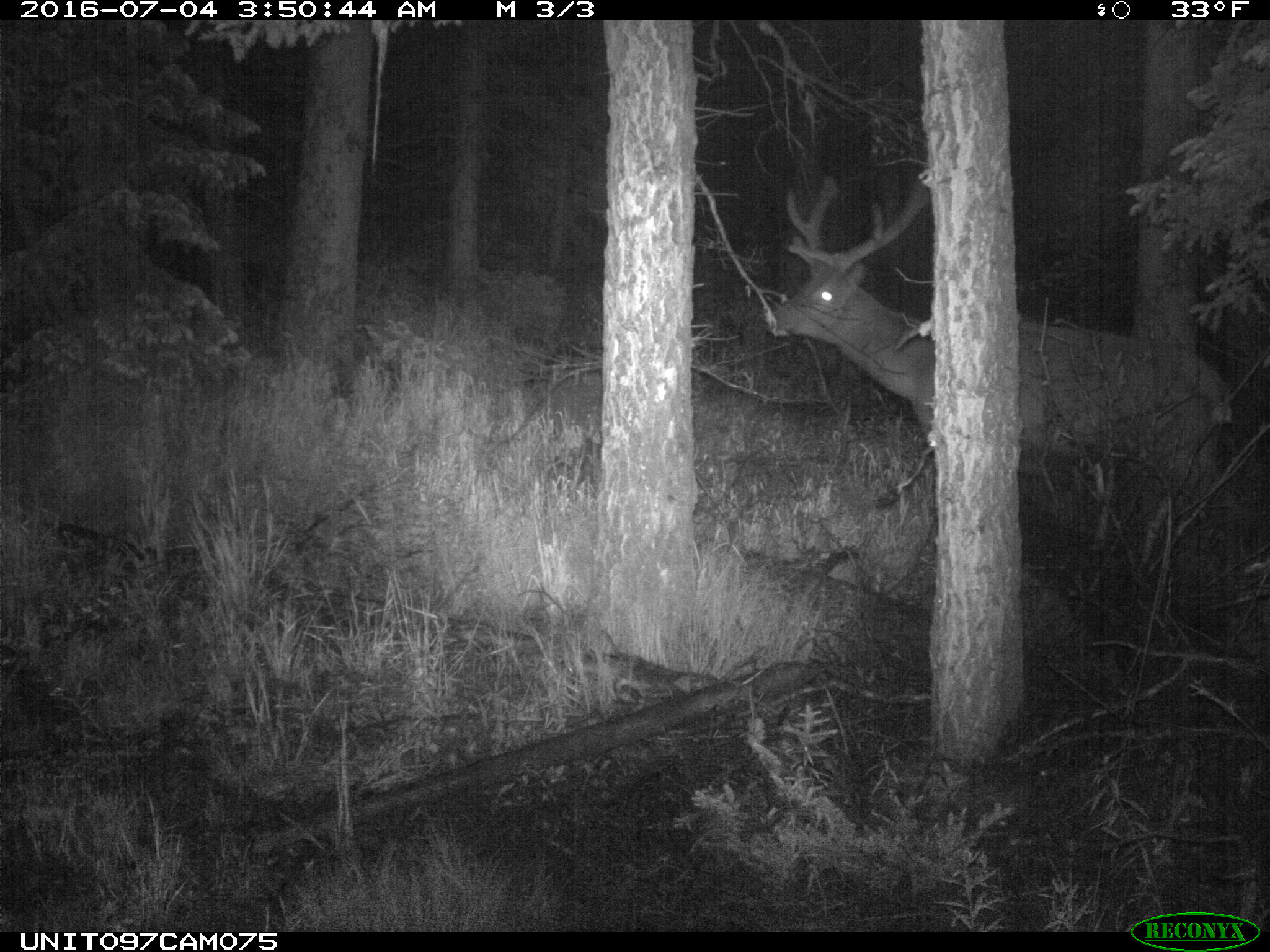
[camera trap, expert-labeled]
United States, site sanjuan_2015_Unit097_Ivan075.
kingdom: Animalia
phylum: Chordata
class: Mammalia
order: Artiodactyla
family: Cervidae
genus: Cervus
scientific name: Cervus elaphus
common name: red deer